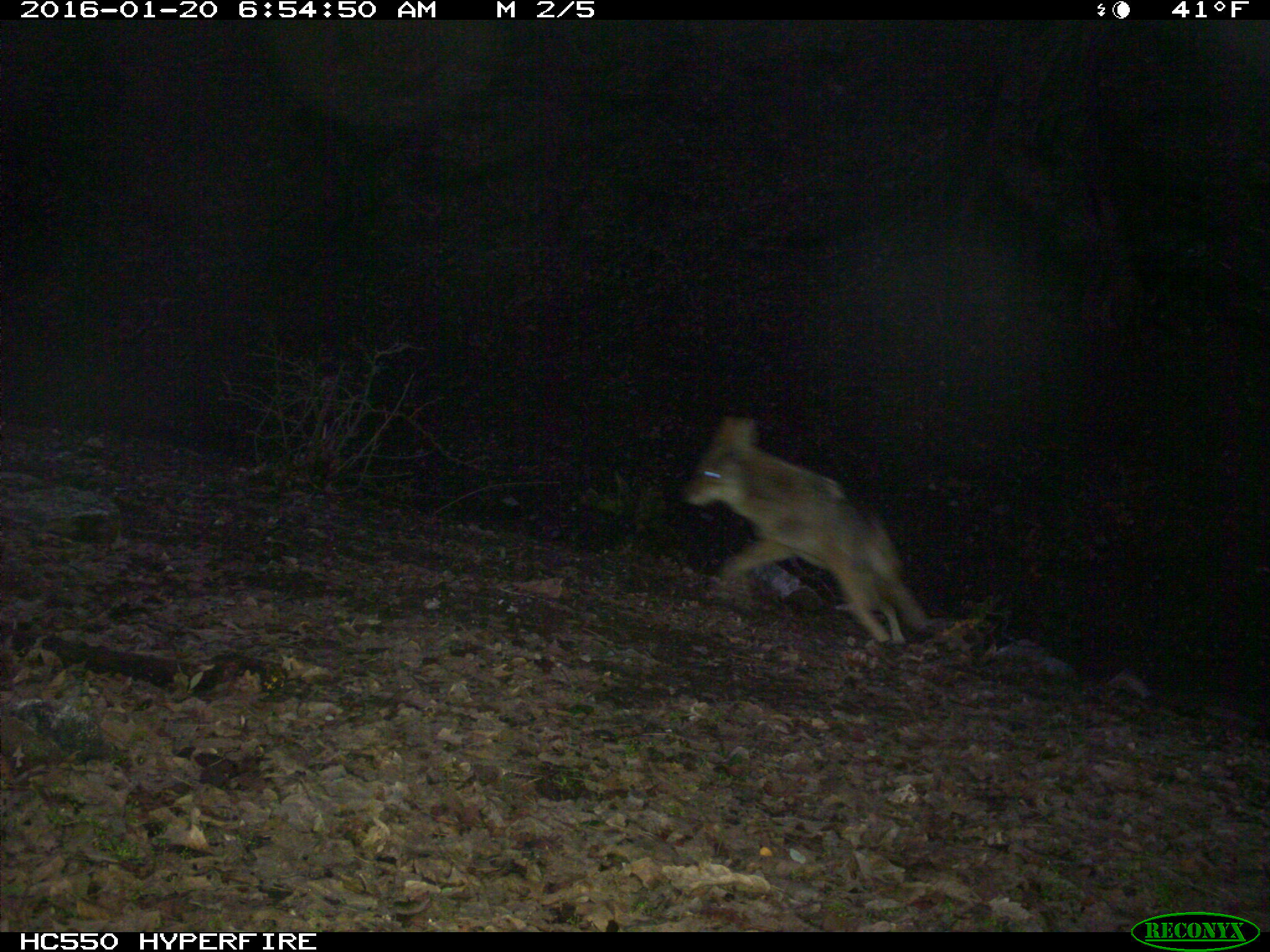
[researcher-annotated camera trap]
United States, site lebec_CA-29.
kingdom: Animalia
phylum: Chordata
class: Mammalia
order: Carnivora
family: Canidae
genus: Canis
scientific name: Canis latrans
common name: coyote